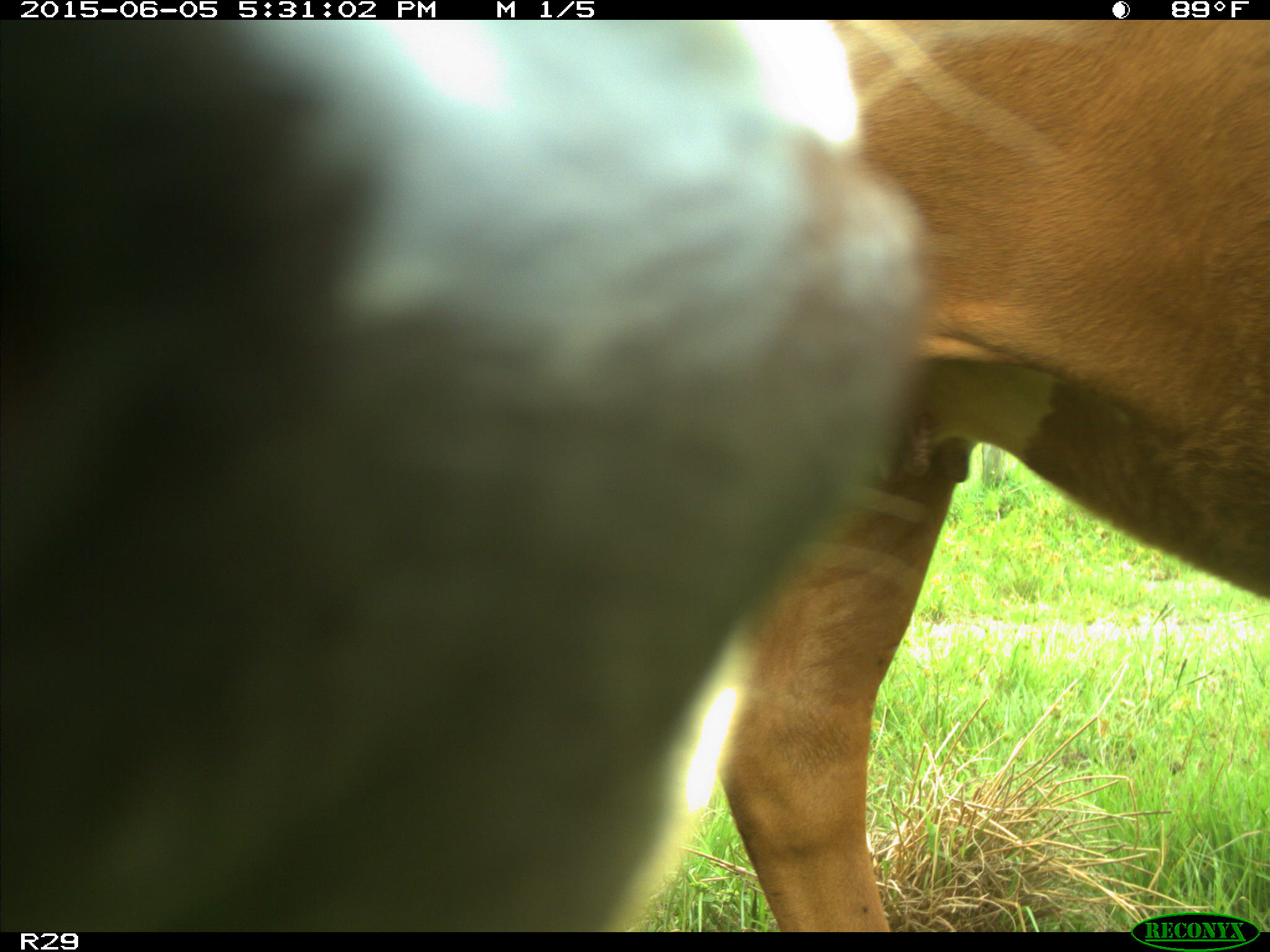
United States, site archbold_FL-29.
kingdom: Animalia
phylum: Chordata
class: Mammalia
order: Artiodactyla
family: Bovidae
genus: Bos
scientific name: Bos taurus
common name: domestic cow